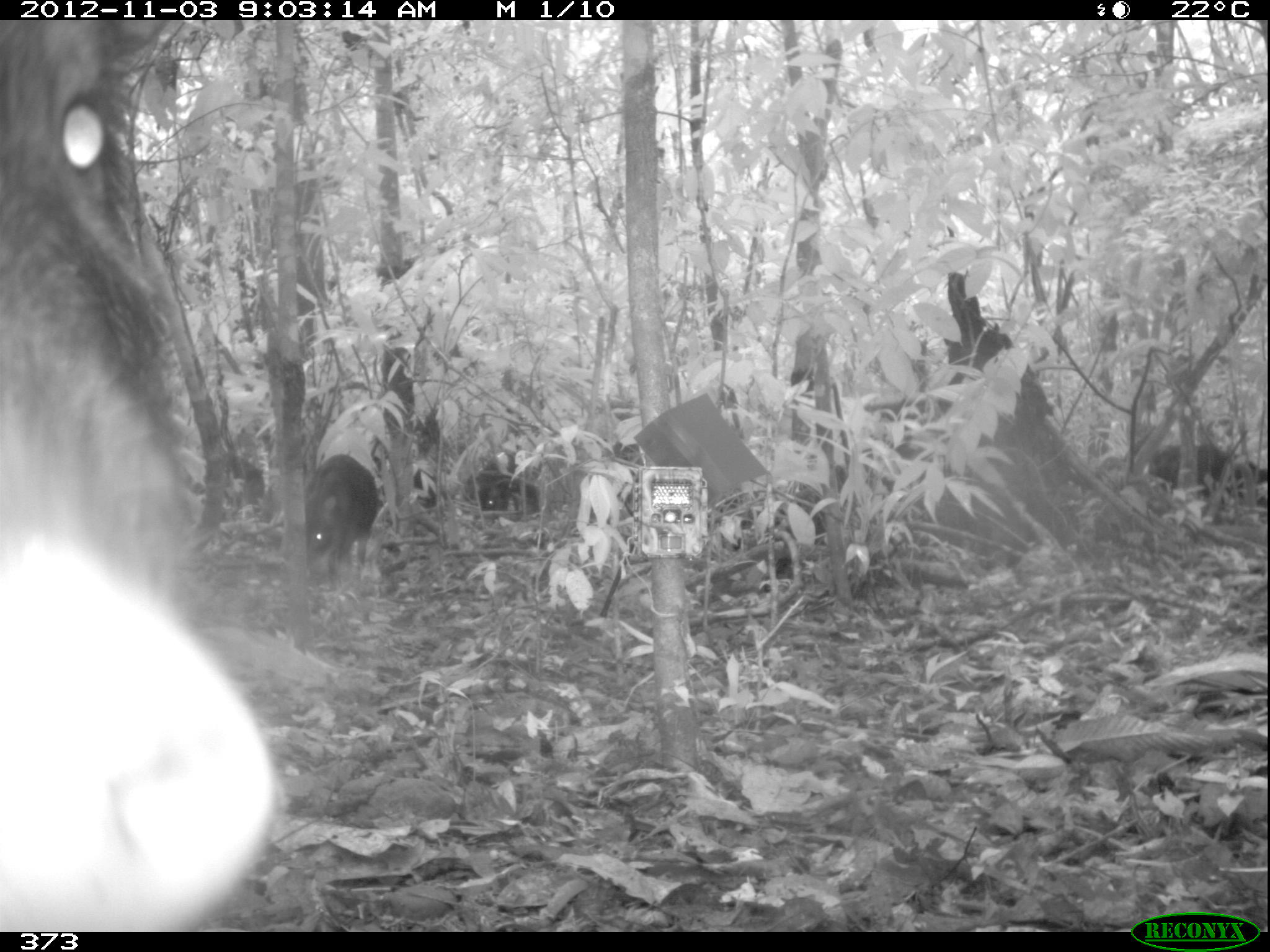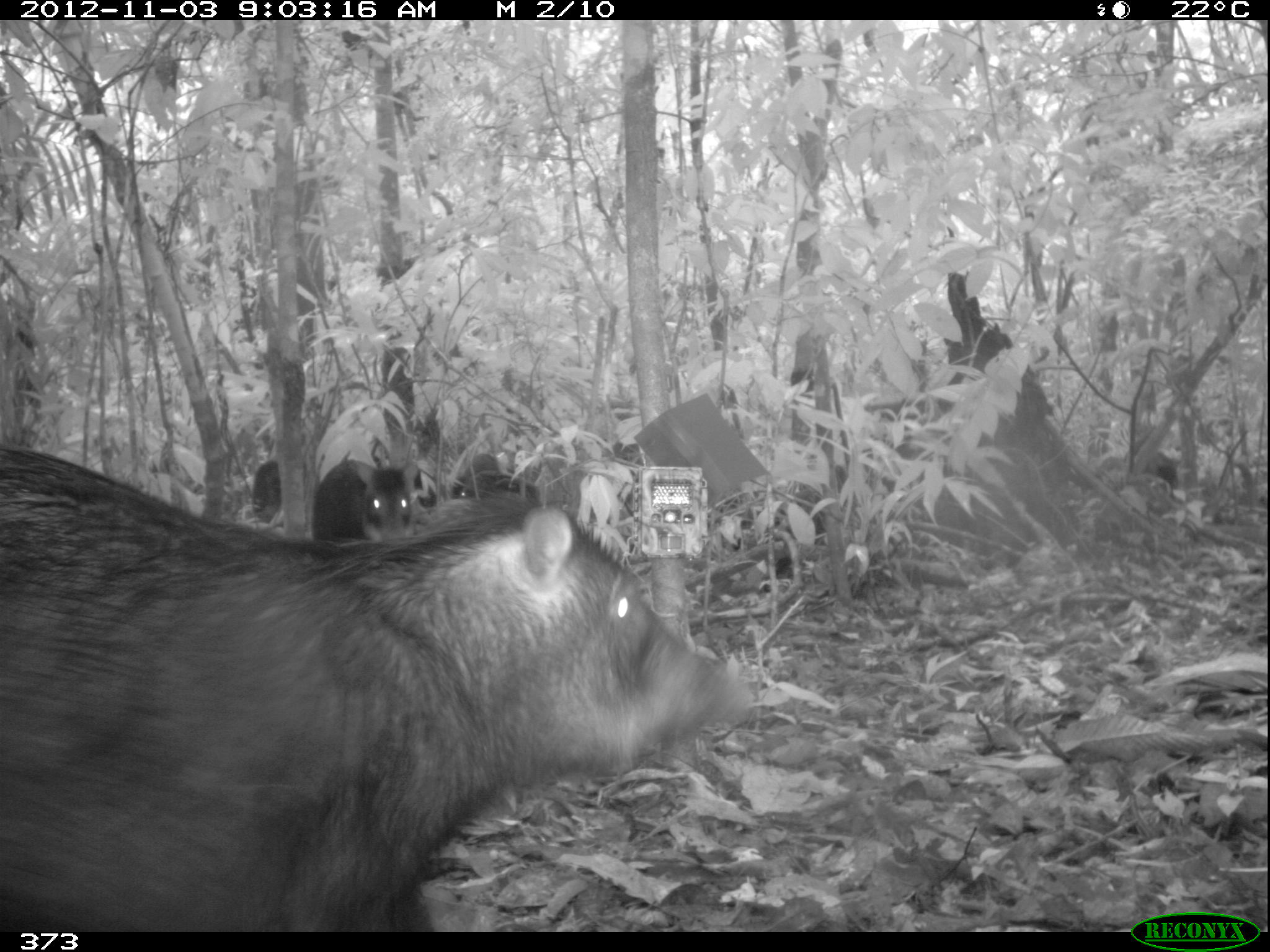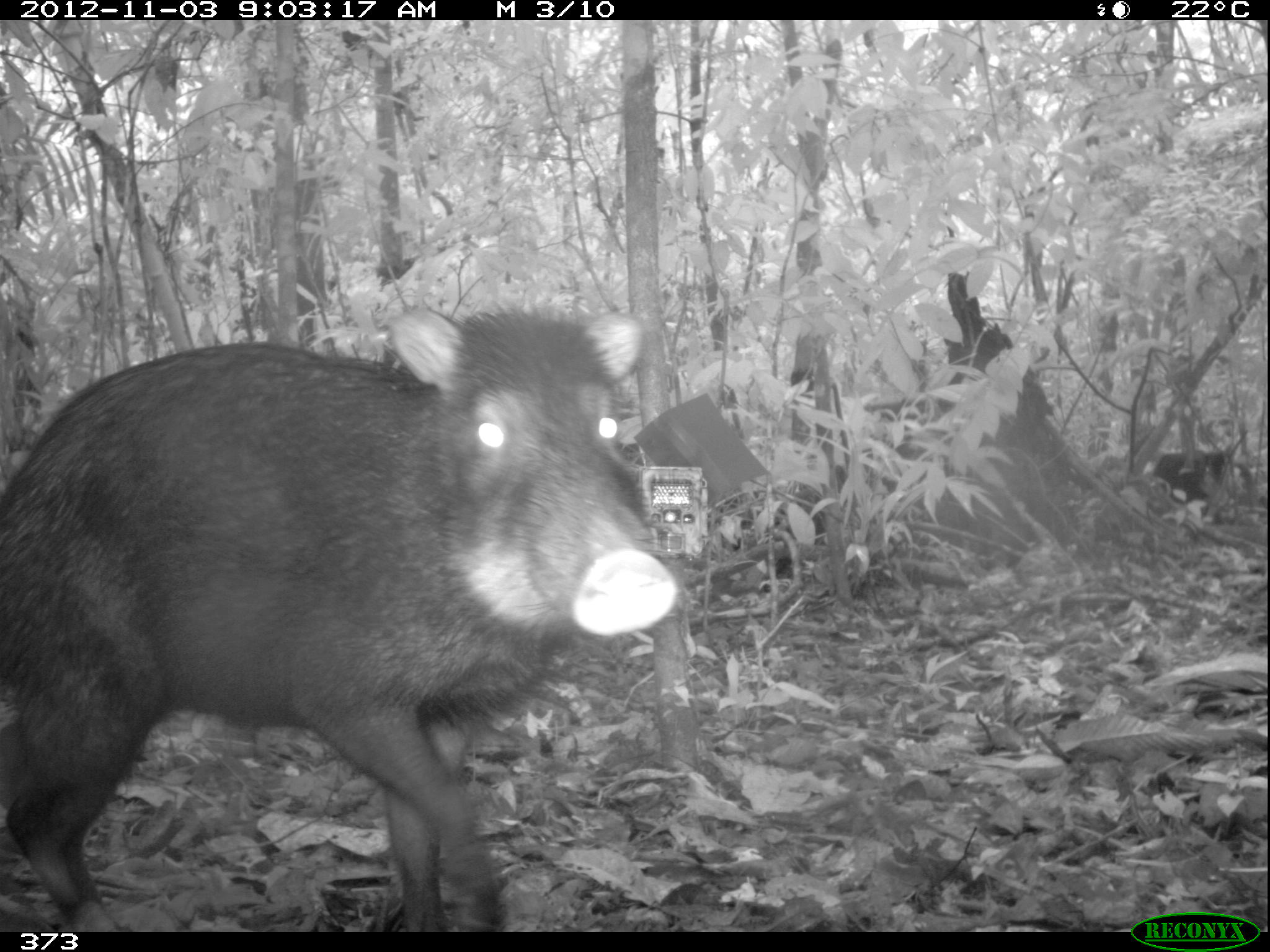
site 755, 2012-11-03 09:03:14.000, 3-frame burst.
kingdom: Animalia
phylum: Chordata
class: Mammalia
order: Artiodactyla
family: Tayassuidae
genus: Tayassu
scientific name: Tayassu pecari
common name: white-lipped peccary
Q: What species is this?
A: Tayassu pecari (white-lipped peccary).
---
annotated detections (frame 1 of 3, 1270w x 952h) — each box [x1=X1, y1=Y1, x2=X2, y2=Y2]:
tayassu pecari: [x1=0, y1=17, x2=274, y2=931]; [x1=303, y1=453, x2=380, y2=585]; [x1=1149, y1=443, x2=1267, y2=503]; [x1=472, y1=451, x2=539, y2=515]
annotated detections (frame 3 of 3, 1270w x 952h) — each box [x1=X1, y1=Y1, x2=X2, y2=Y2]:
tayassu pecari: [x1=0, y1=301, x2=677, y2=932]; [x1=1152, y1=449, x2=1252, y2=523]